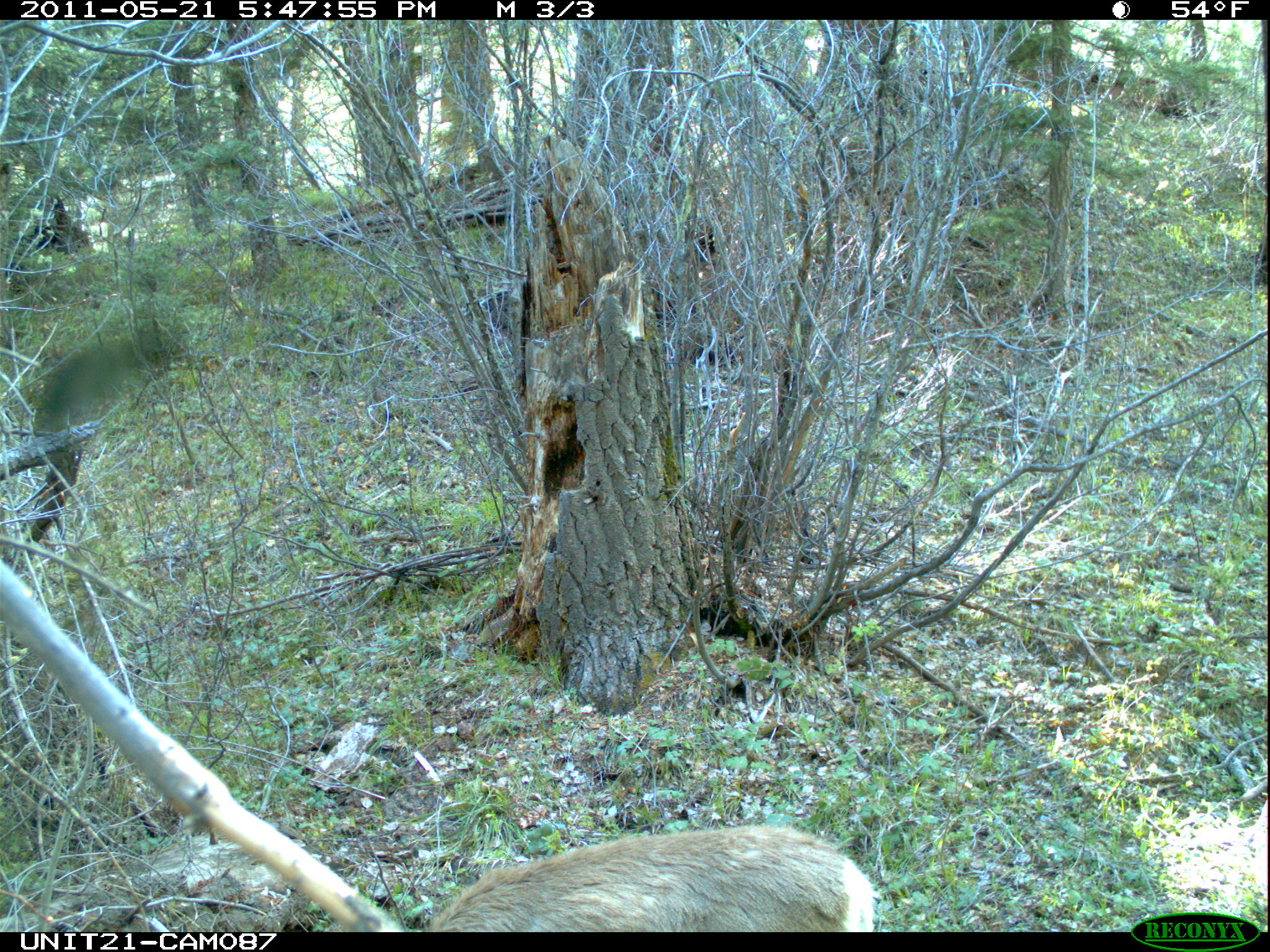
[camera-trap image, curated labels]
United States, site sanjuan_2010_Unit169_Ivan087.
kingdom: Animalia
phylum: Chordata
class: Mammalia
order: Artiodactyla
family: Cervidae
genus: Odocoileus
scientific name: Odocoileus hemionus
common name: mule deer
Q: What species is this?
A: Odocoileus hemionus (mule deer).